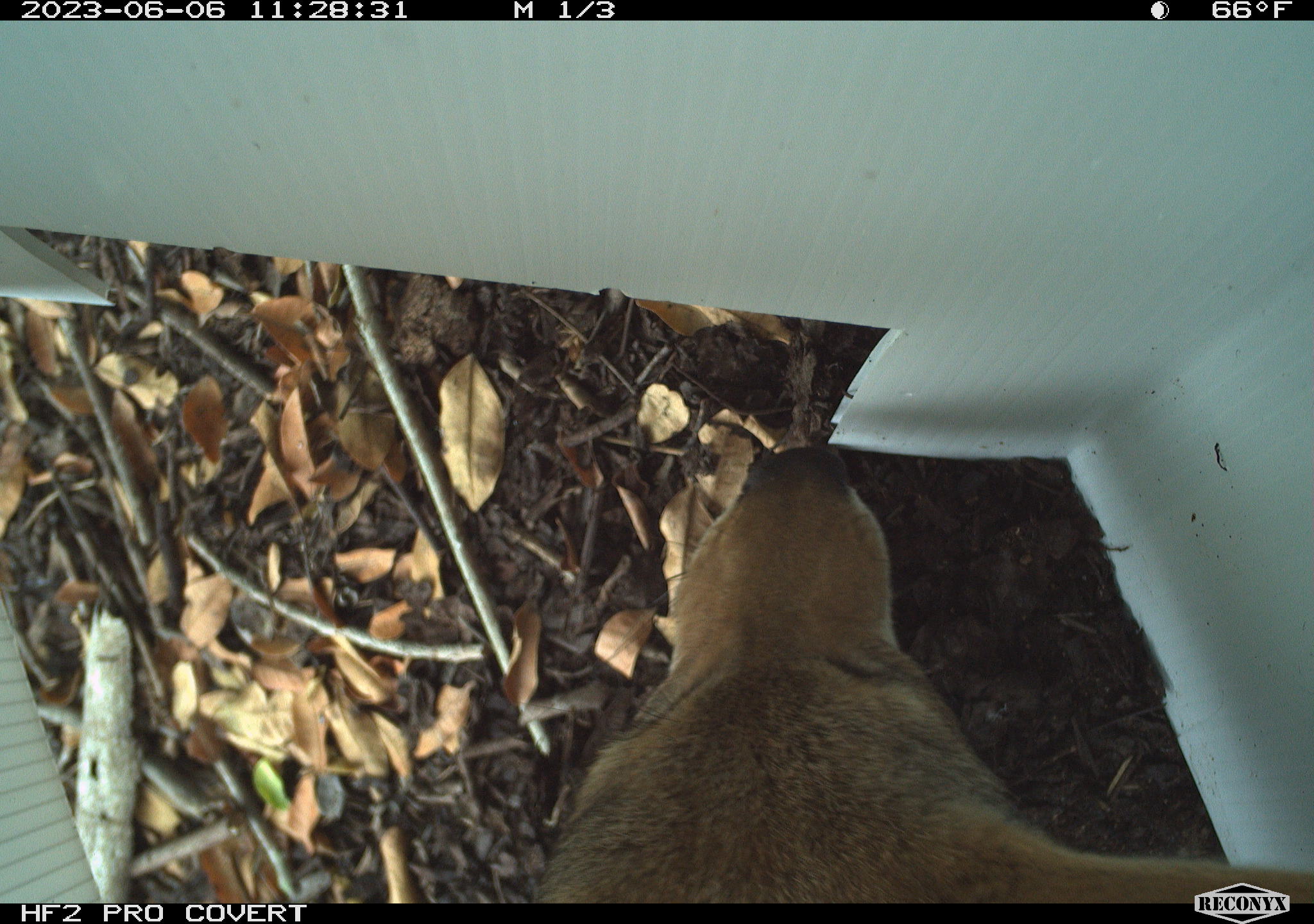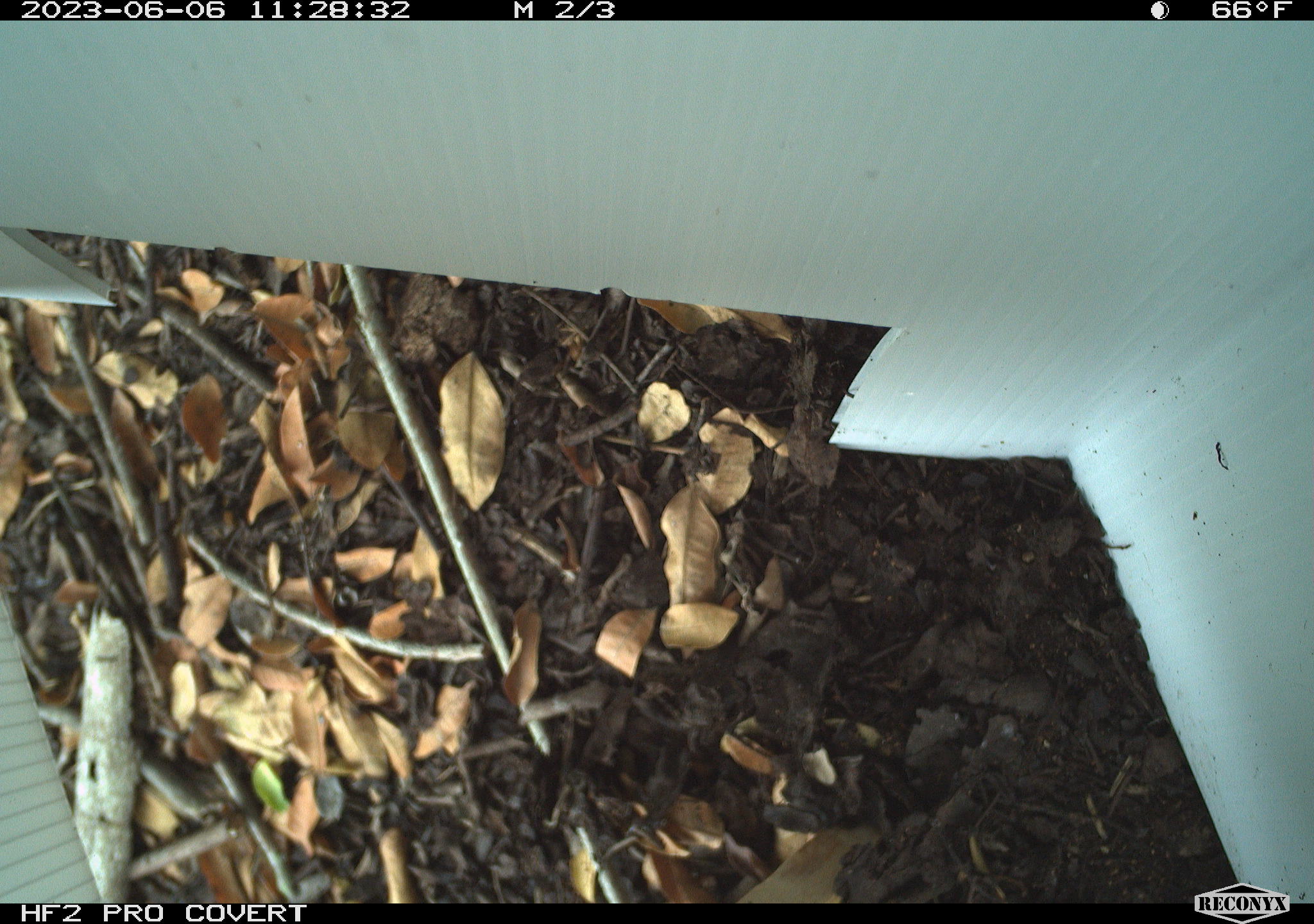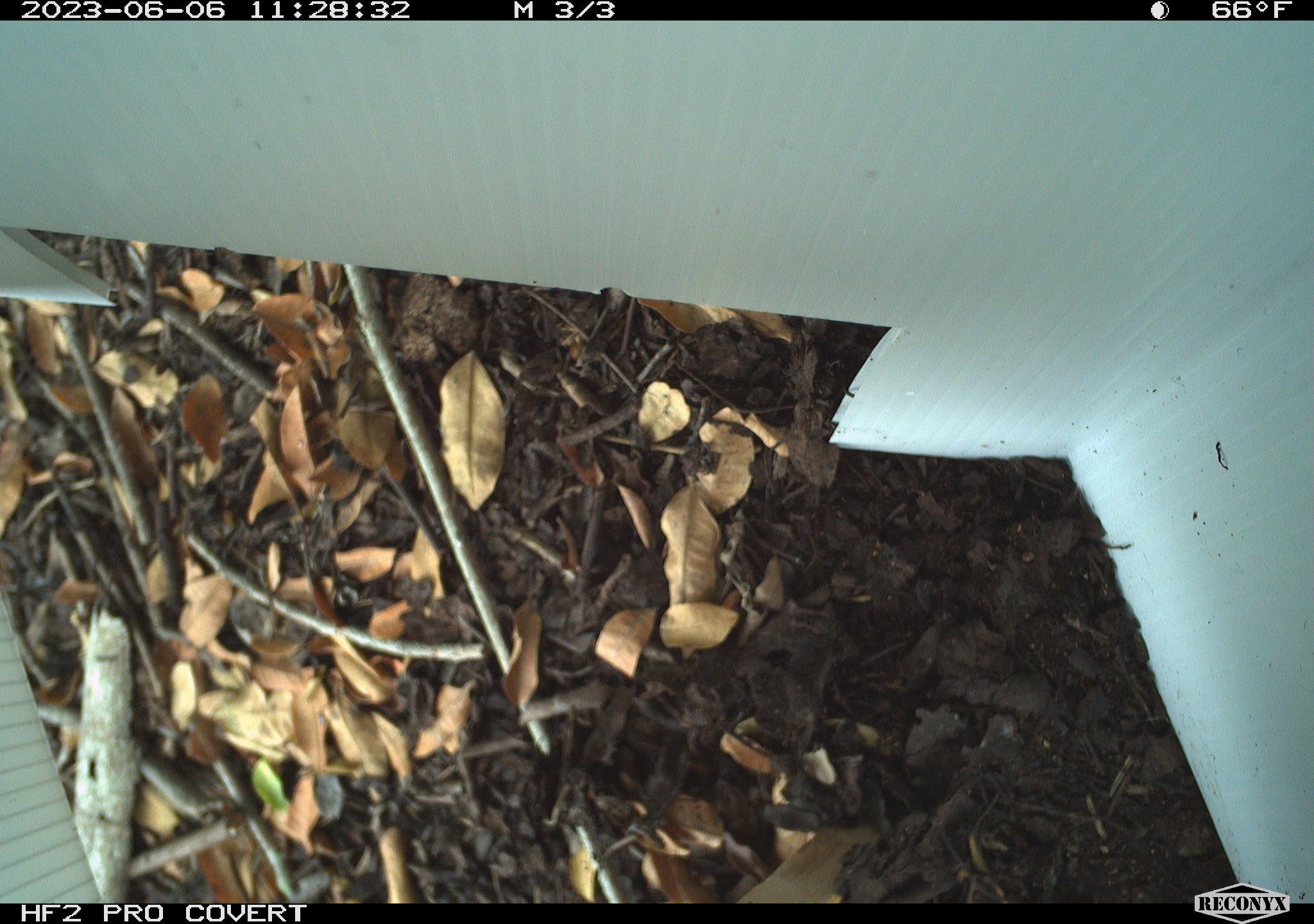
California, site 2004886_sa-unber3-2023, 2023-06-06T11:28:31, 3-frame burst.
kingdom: Animalia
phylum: Chordata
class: Mammalia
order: Carnivora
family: Canidae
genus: Canis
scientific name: Canis latrans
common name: coyote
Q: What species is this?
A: Coyote (Canis latrans).